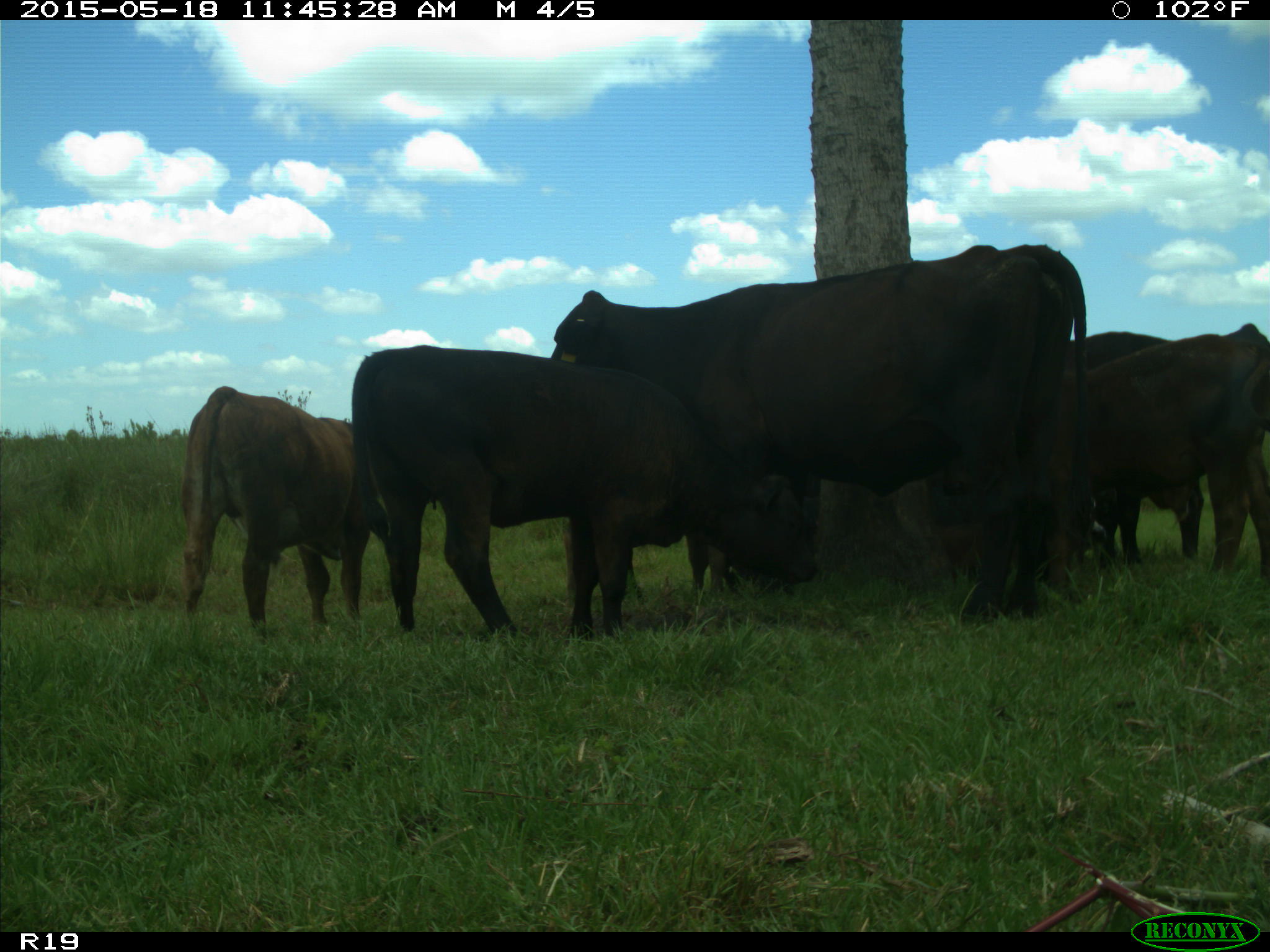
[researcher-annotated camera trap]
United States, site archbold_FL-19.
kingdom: Animalia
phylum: Chordata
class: Mammalia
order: Artiodactyla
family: Bovidae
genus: Bos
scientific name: Bos taurus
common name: domestic cow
Bos taurus (domestic cow).